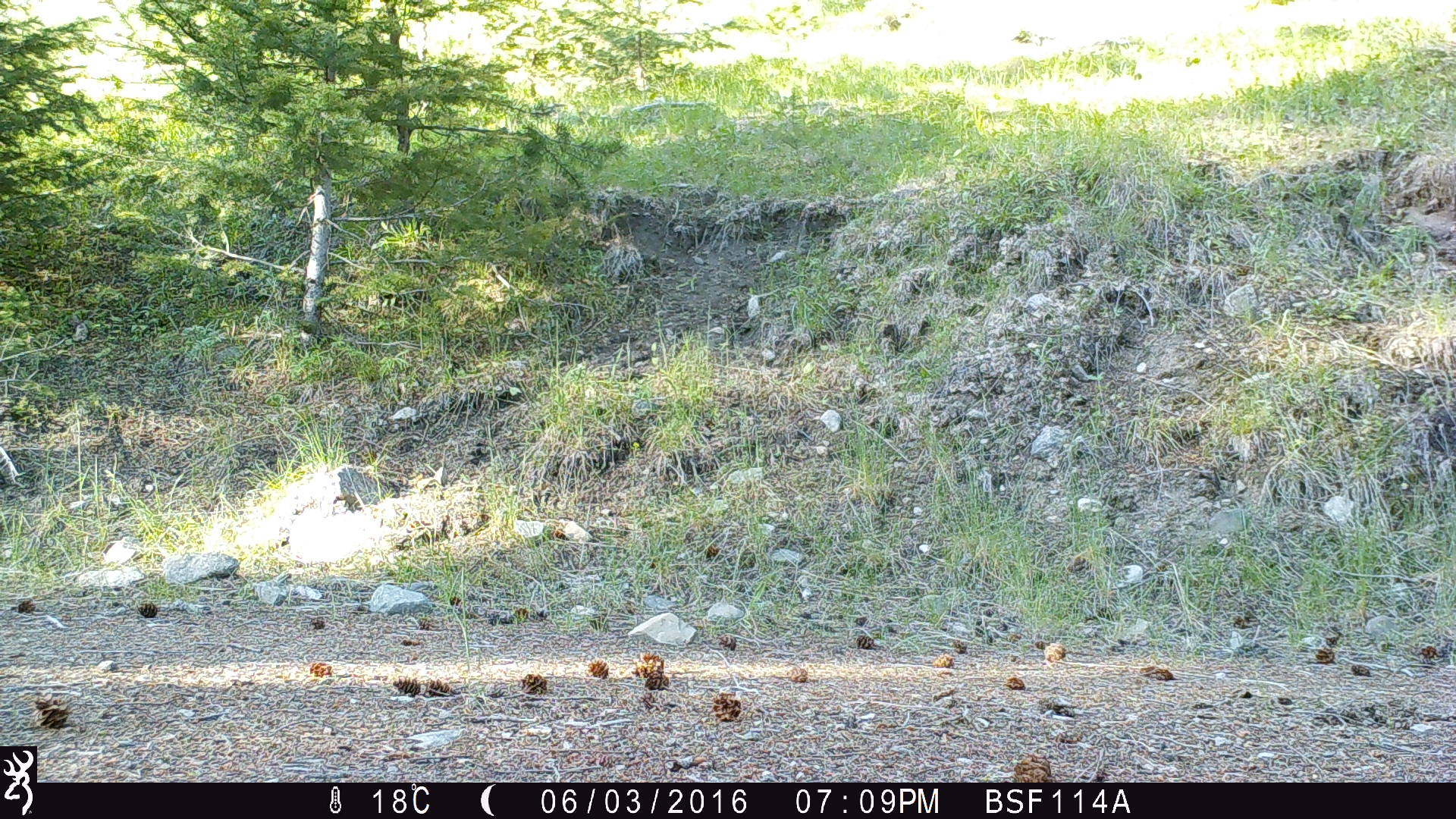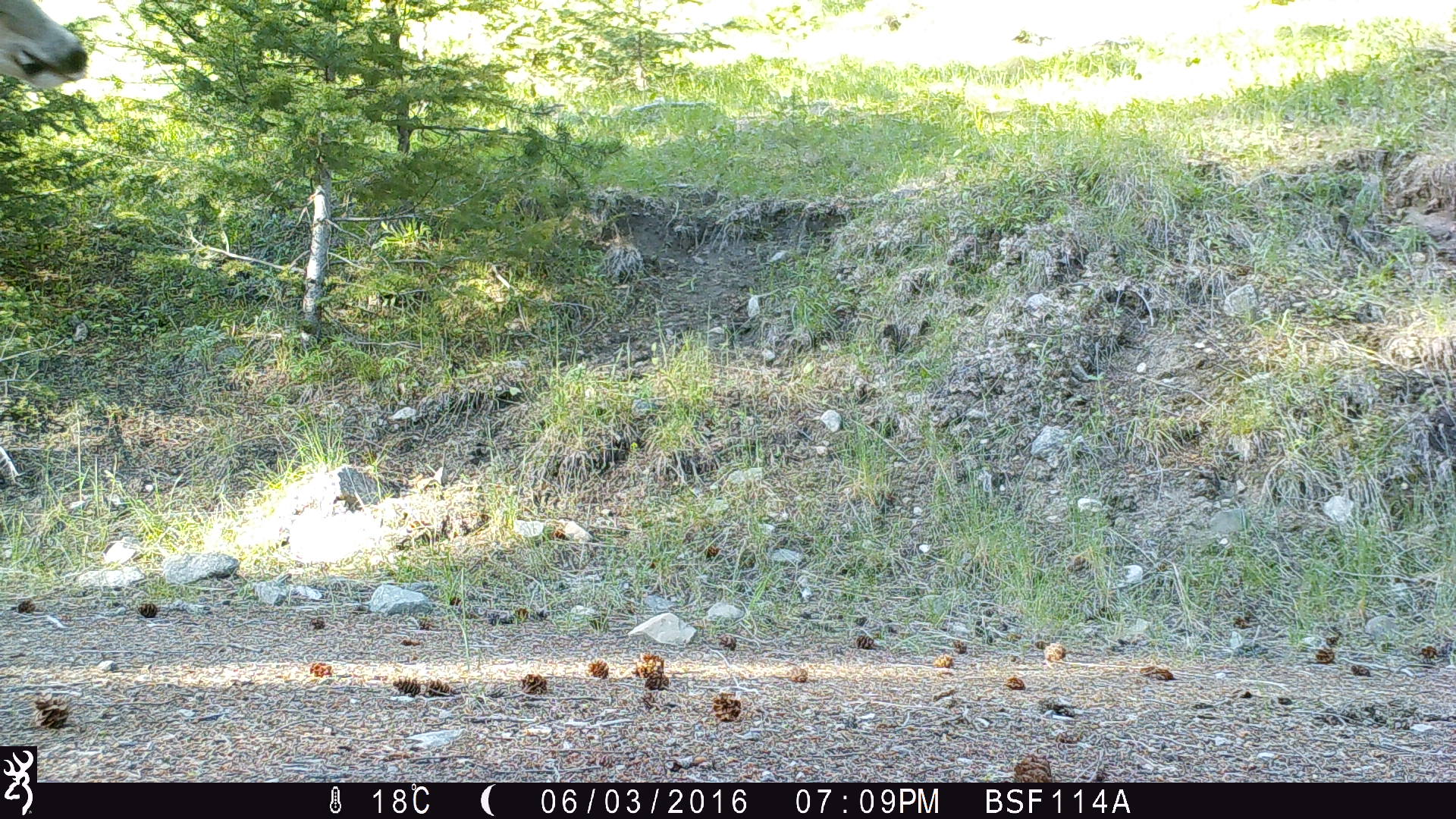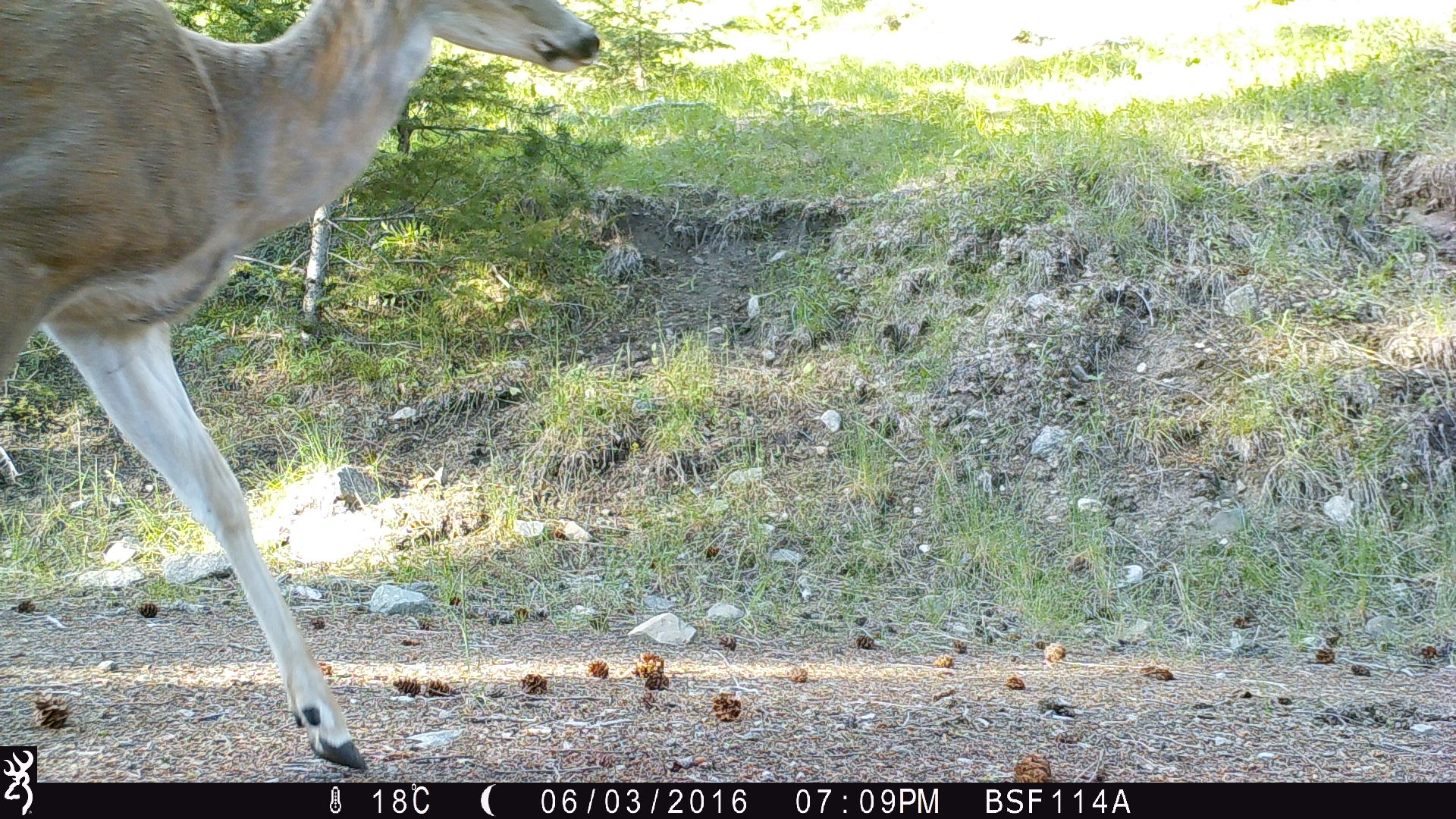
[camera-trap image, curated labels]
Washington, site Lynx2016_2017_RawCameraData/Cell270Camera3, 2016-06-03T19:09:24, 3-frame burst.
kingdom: Animalia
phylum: Chordata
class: Mammalia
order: Artiodactyla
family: Cervidae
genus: Odocoileus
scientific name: Odocoileus virginianus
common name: white-tailed deer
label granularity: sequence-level